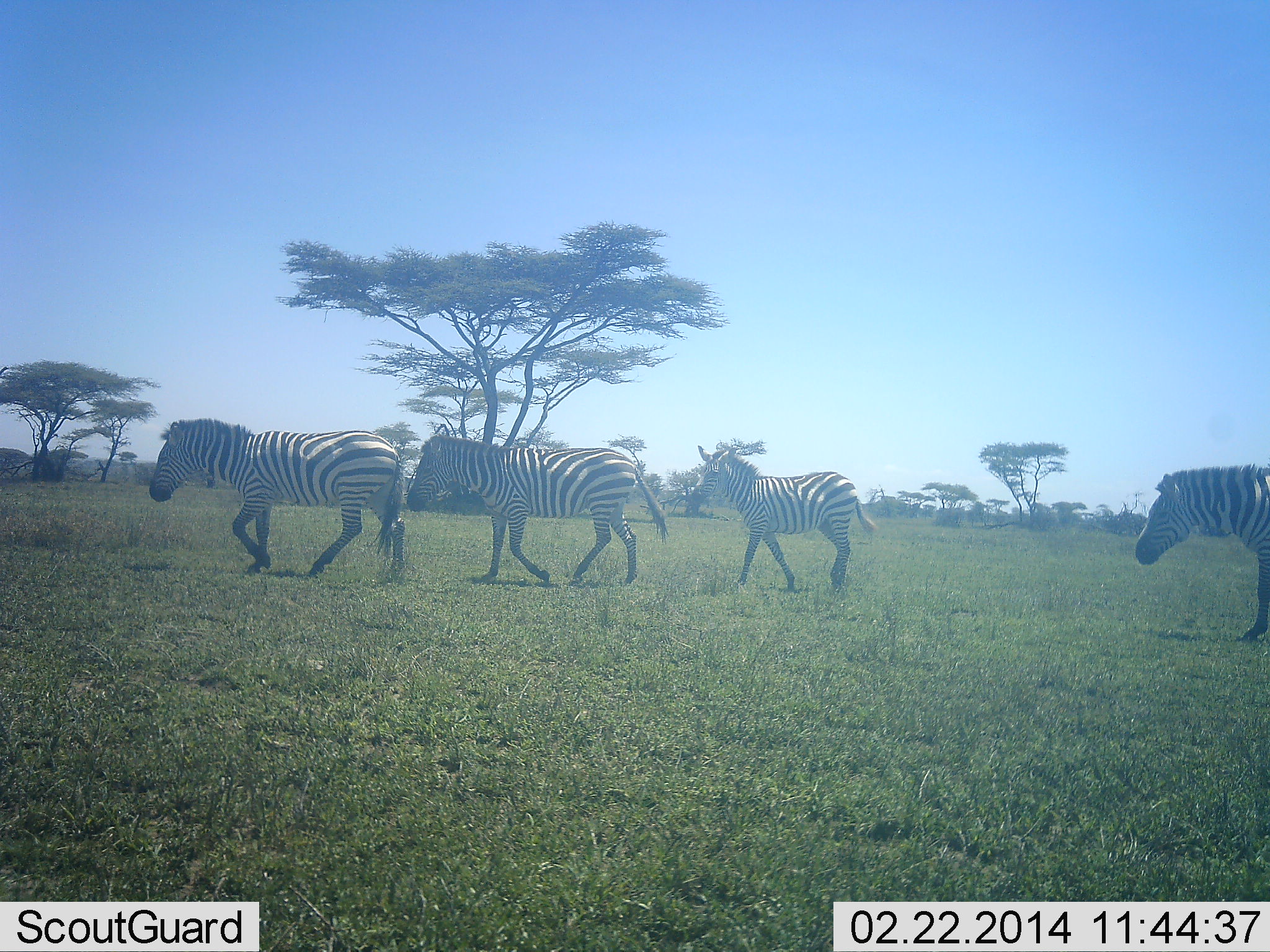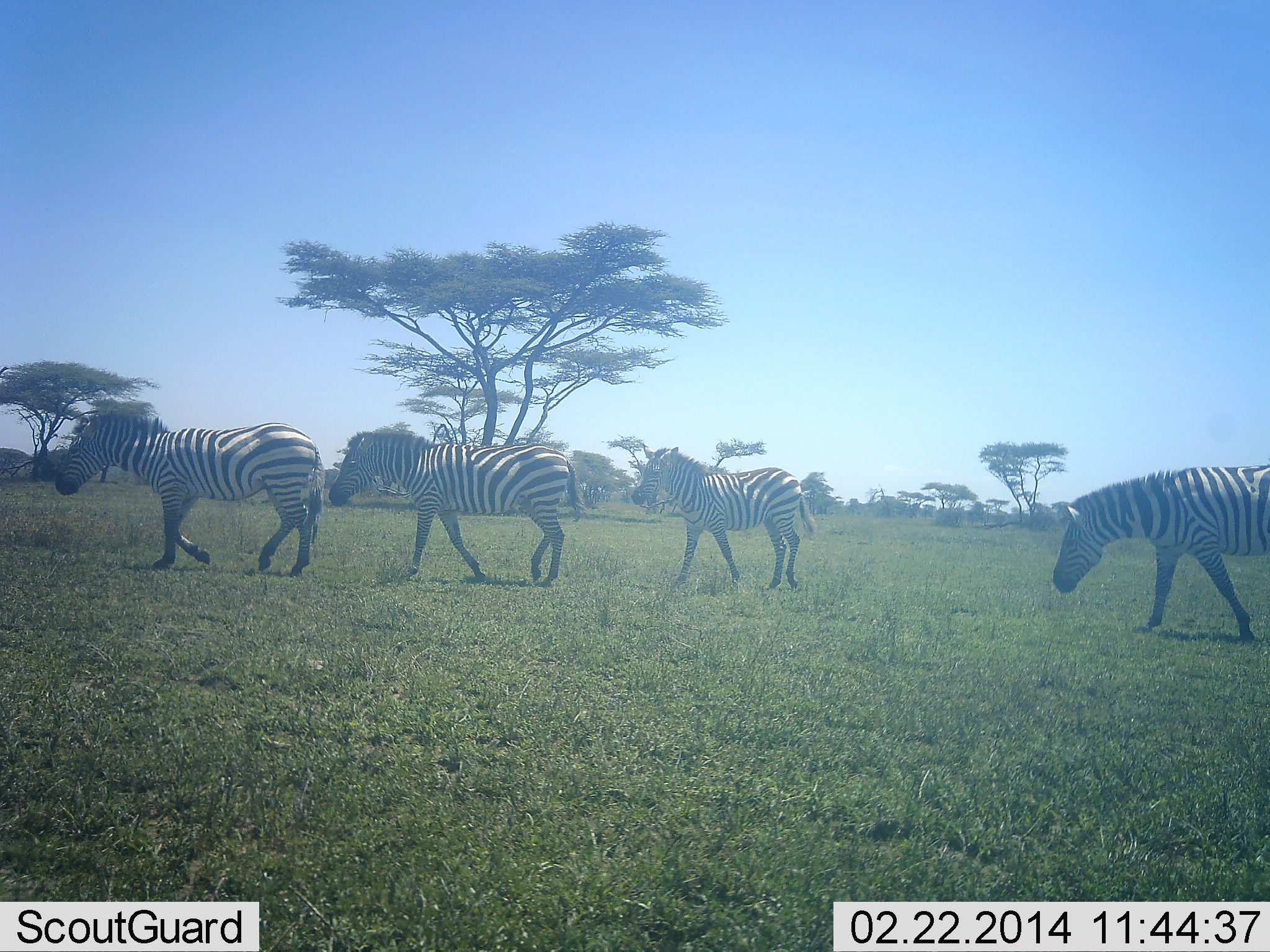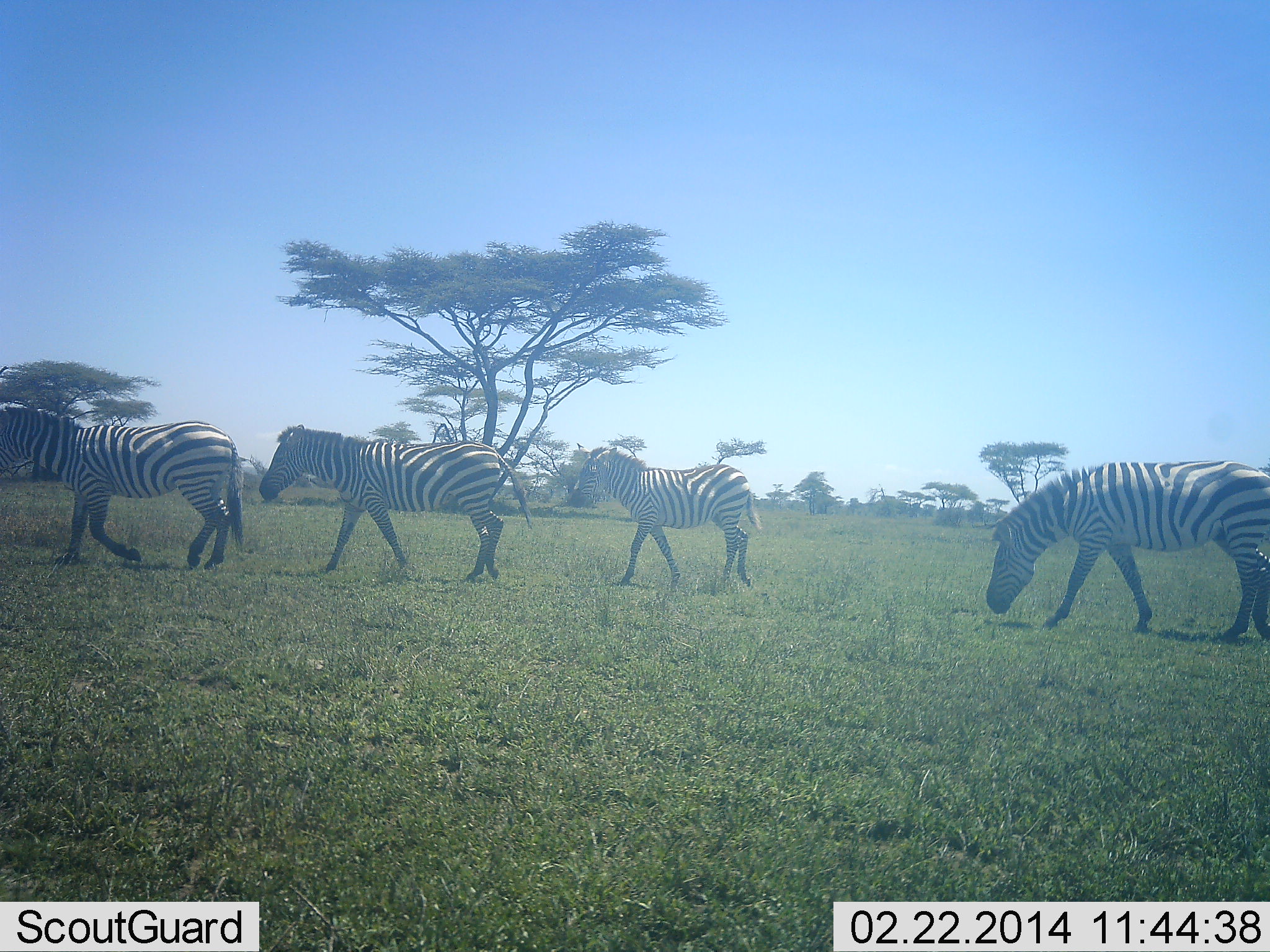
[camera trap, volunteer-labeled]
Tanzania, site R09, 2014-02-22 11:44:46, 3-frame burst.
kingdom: Animalia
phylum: Chordata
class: Mammalia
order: Perissodactyla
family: Equidae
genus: Equus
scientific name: Equus quagga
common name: plains zebra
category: zebra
Zebra (plains zebra) (Equus quagga), count 4. Behavior (volunteer vote fractions): standing 0%, resting 0%, moving 100%, interacting 0%. Young present (vote fraction): 0%. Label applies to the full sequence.